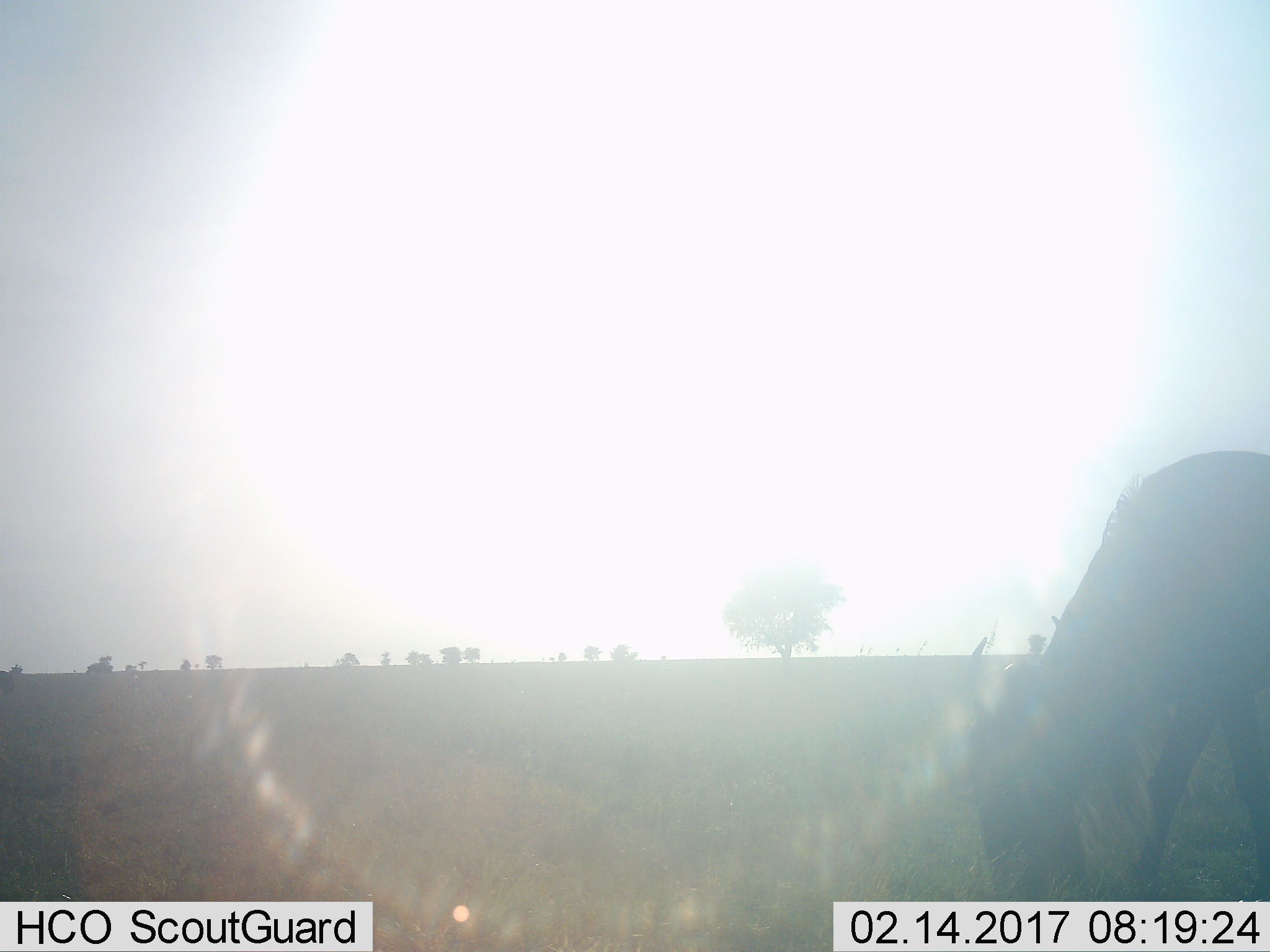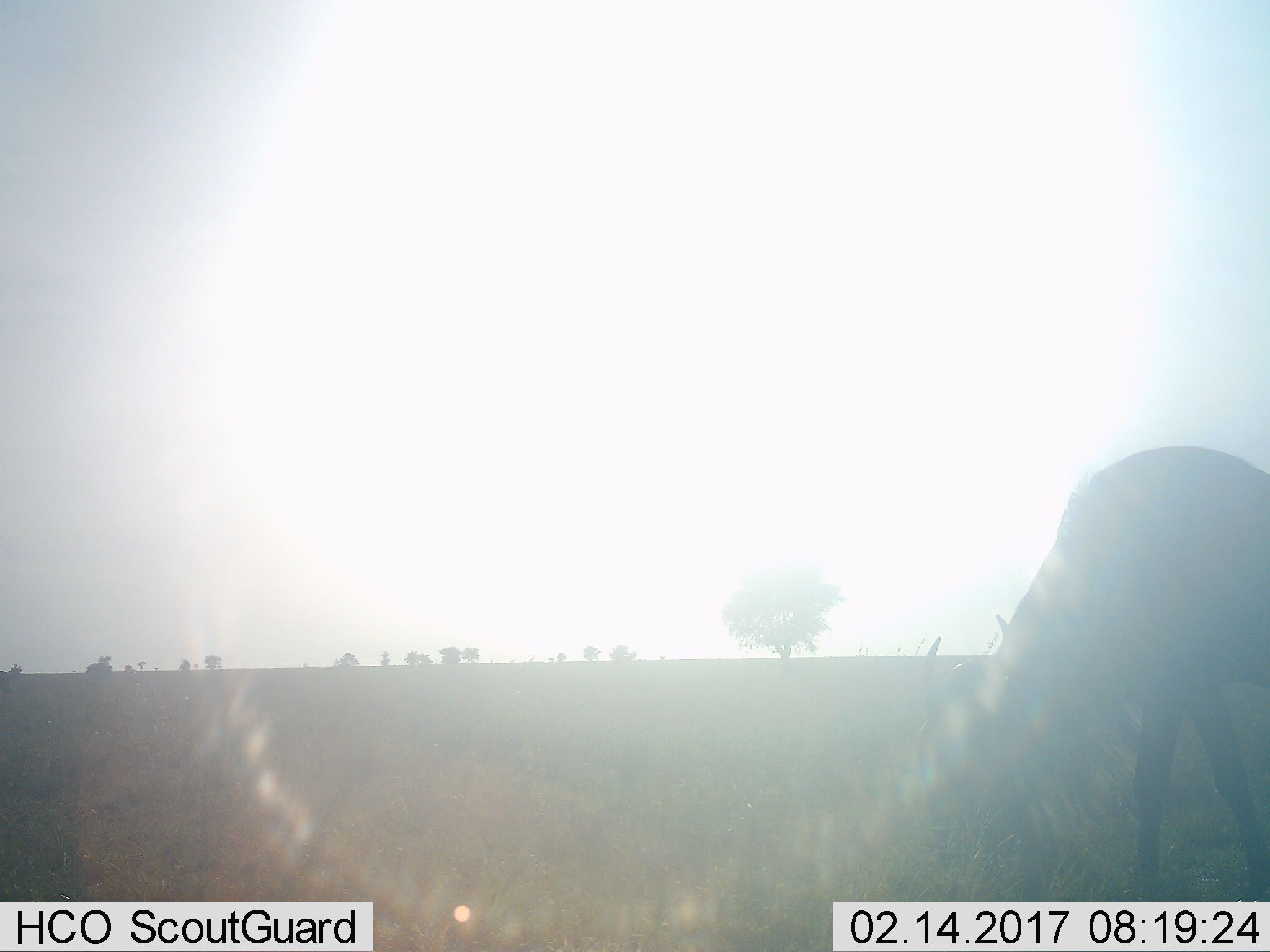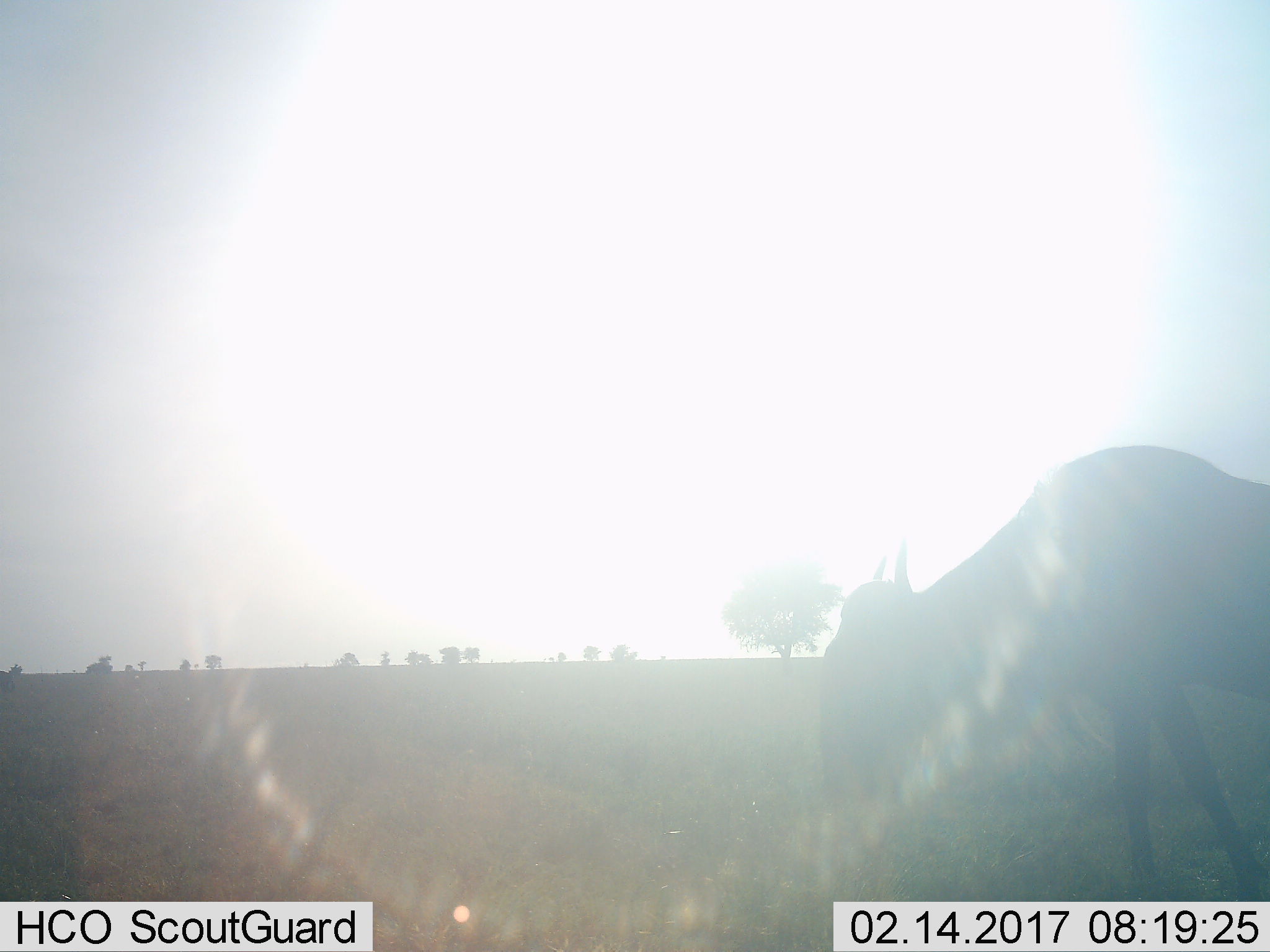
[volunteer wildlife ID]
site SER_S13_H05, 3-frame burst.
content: unidentified animal